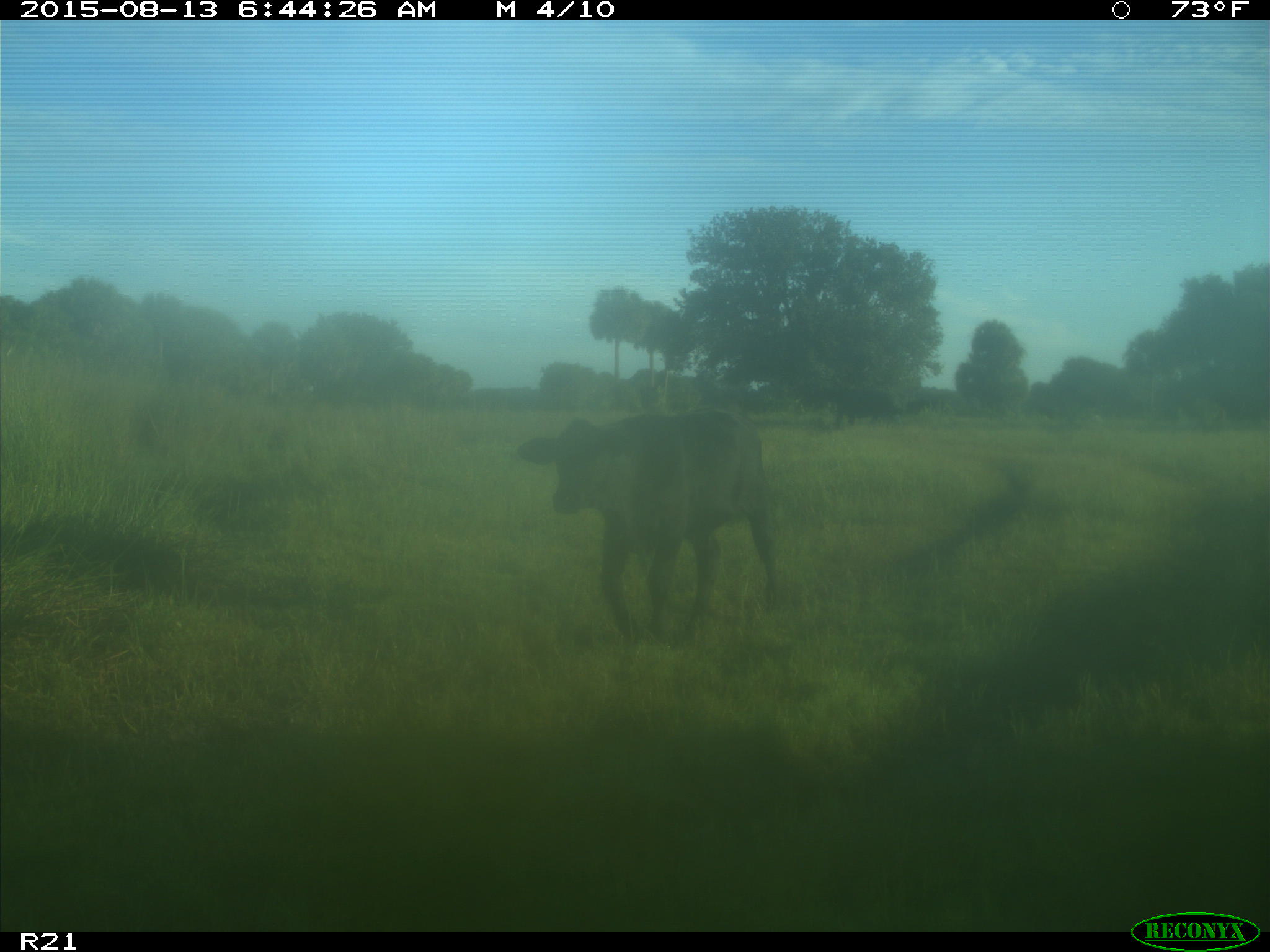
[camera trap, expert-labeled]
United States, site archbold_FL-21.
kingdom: Animalia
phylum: Chordata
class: Mammalia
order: Artiodactyla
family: Bovidae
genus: Bos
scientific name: Bos taurus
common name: domestic cow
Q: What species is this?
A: Bos taurus (domestic cow).